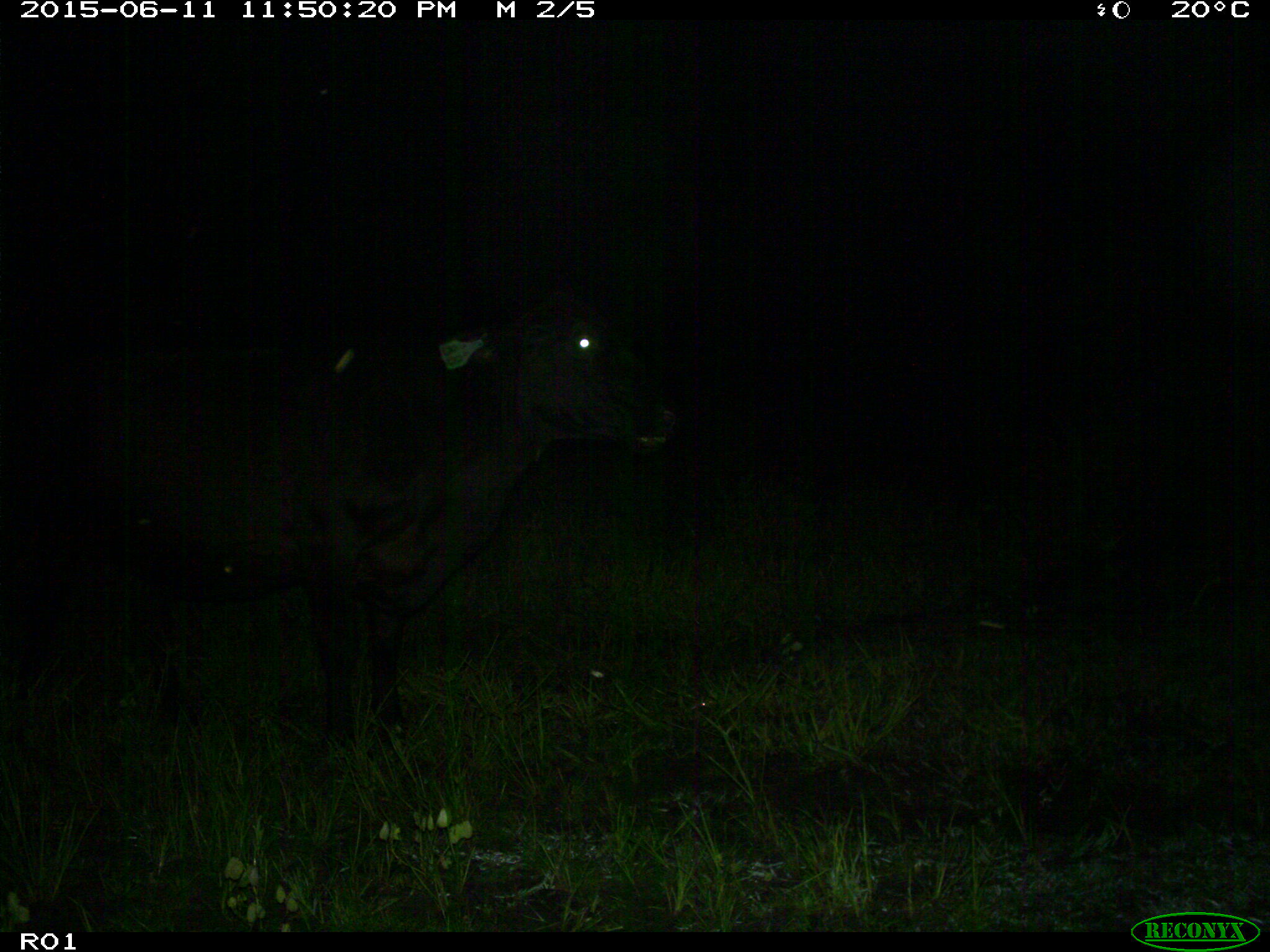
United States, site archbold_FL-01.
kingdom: Animalia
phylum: Chordata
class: Mammalia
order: Artiodactyla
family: Bovidae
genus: Bos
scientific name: Bos taurus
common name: domestic cow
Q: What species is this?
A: Bos taurus (domestic cow).